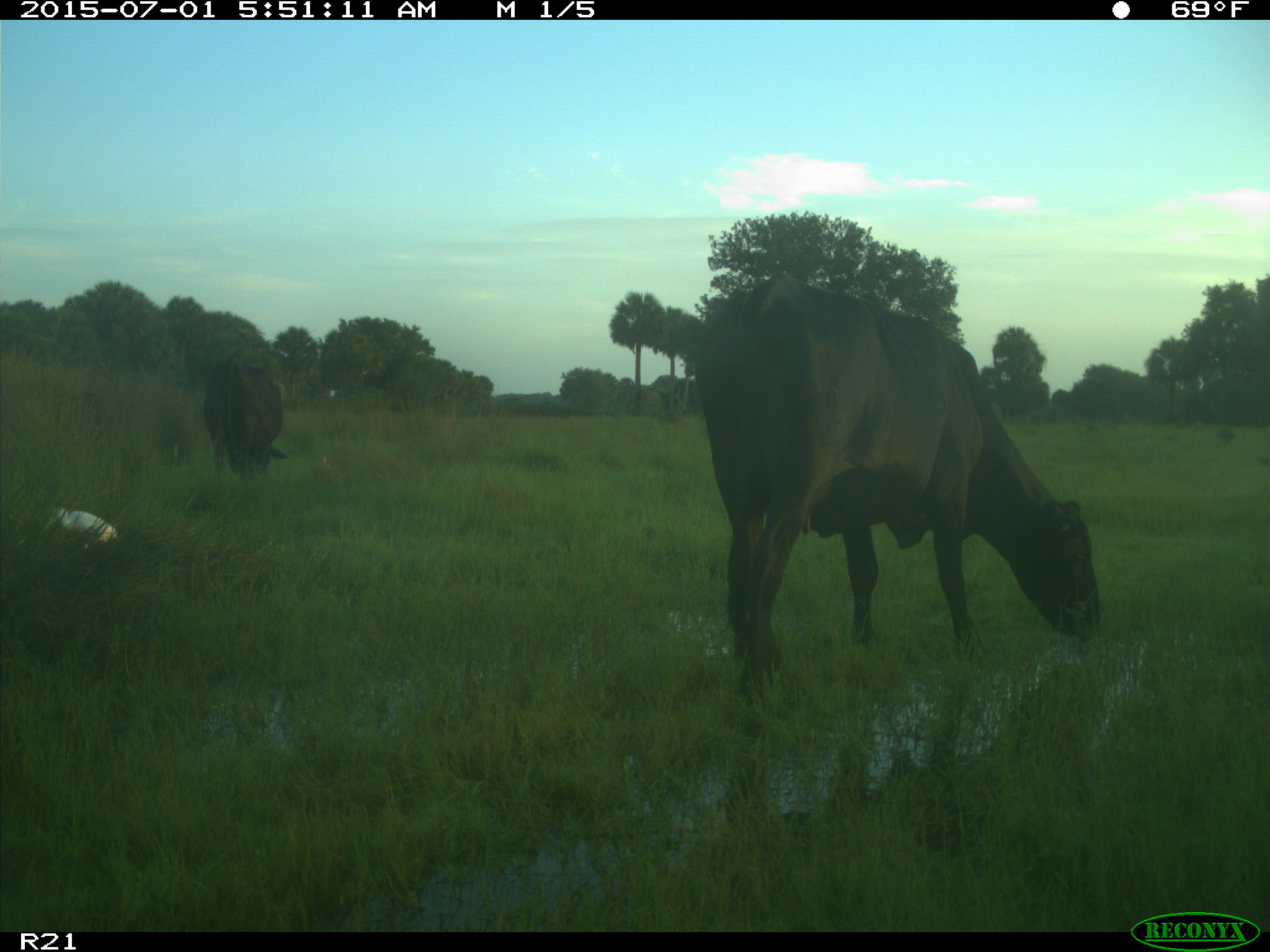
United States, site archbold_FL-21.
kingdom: Animalia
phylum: Chordata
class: Mammalia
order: Artiodactyla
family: Bovidae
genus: Bos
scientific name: Bos taurus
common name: domestic cow